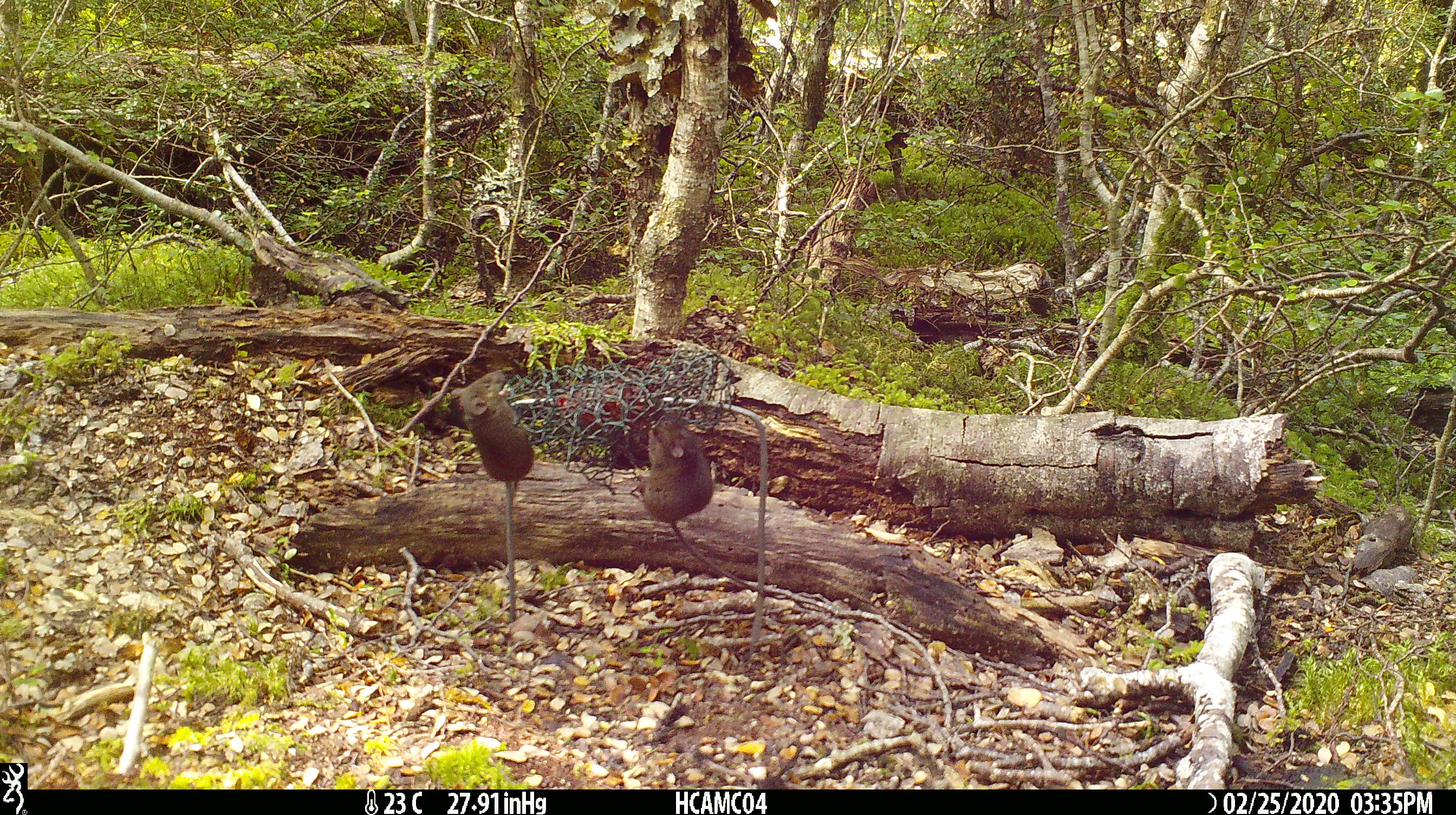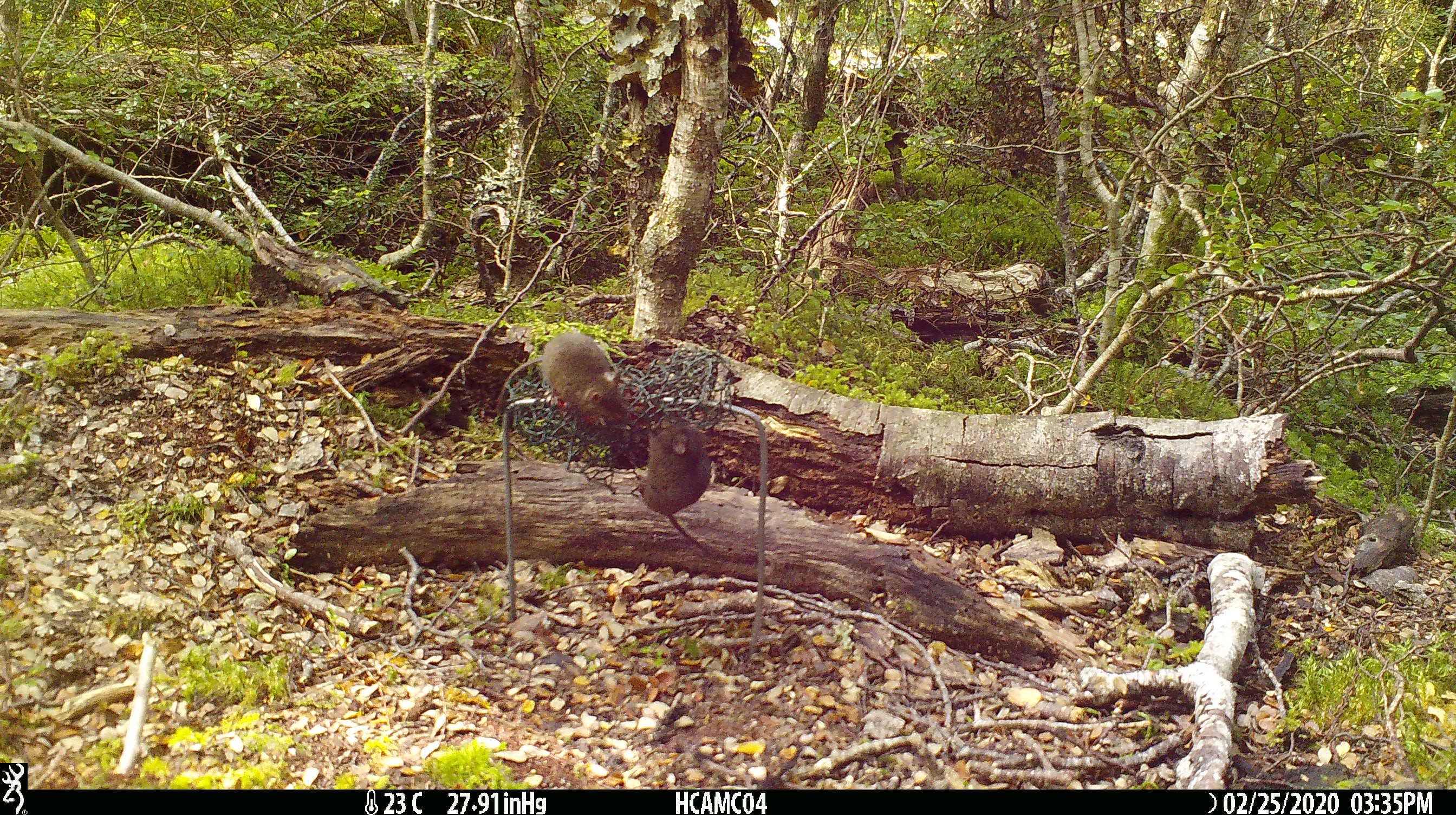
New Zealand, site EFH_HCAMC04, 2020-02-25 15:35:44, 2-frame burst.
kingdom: Animalia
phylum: Chordata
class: Mammalia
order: Rodentia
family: Muridae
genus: Mus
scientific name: Mus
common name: mouse